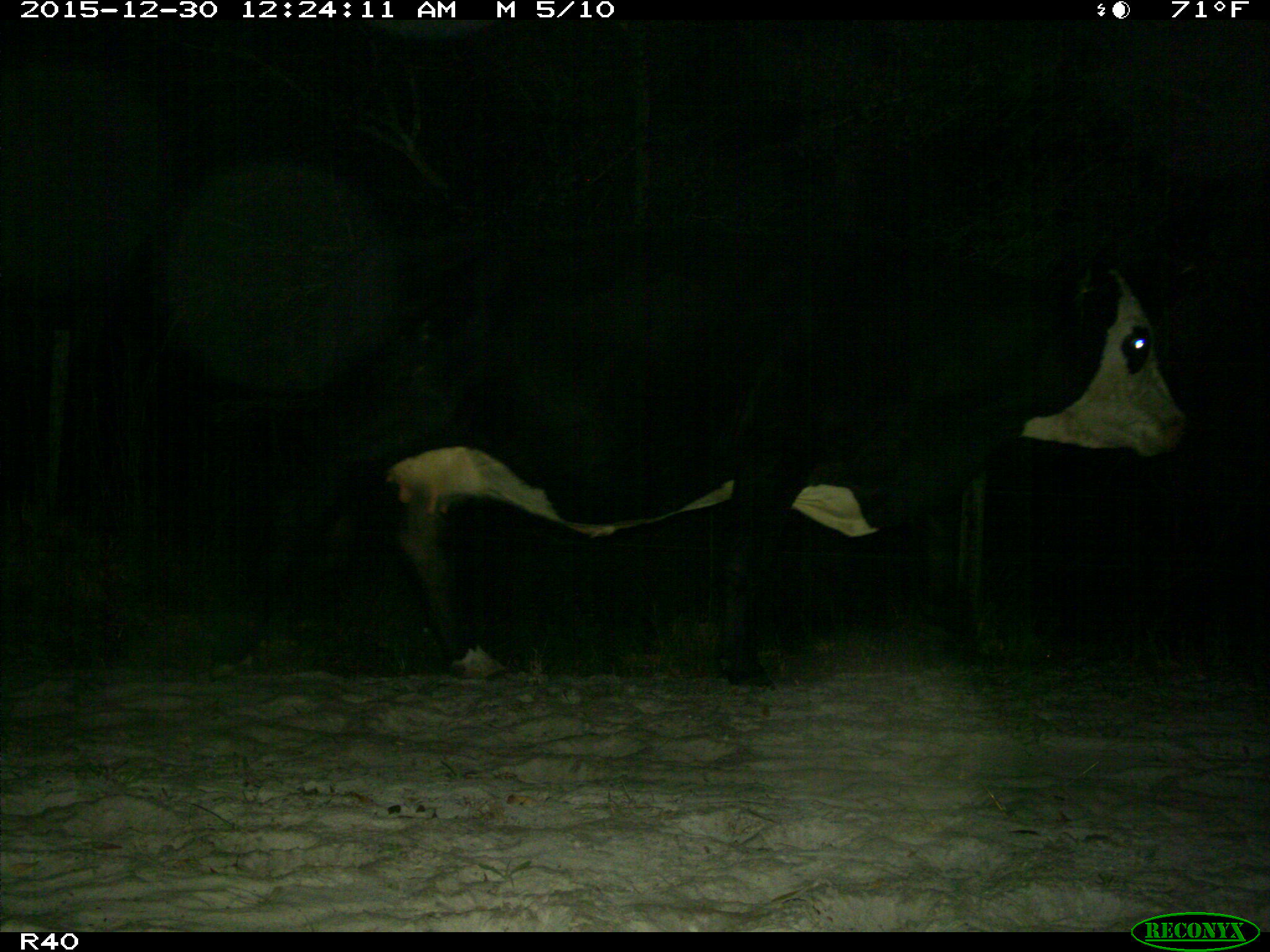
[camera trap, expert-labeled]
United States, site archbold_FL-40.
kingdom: Animalia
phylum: Chordata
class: Mammalia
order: Artiodactyla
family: Bovidae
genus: Bos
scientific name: Bos taurus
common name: domestic cow